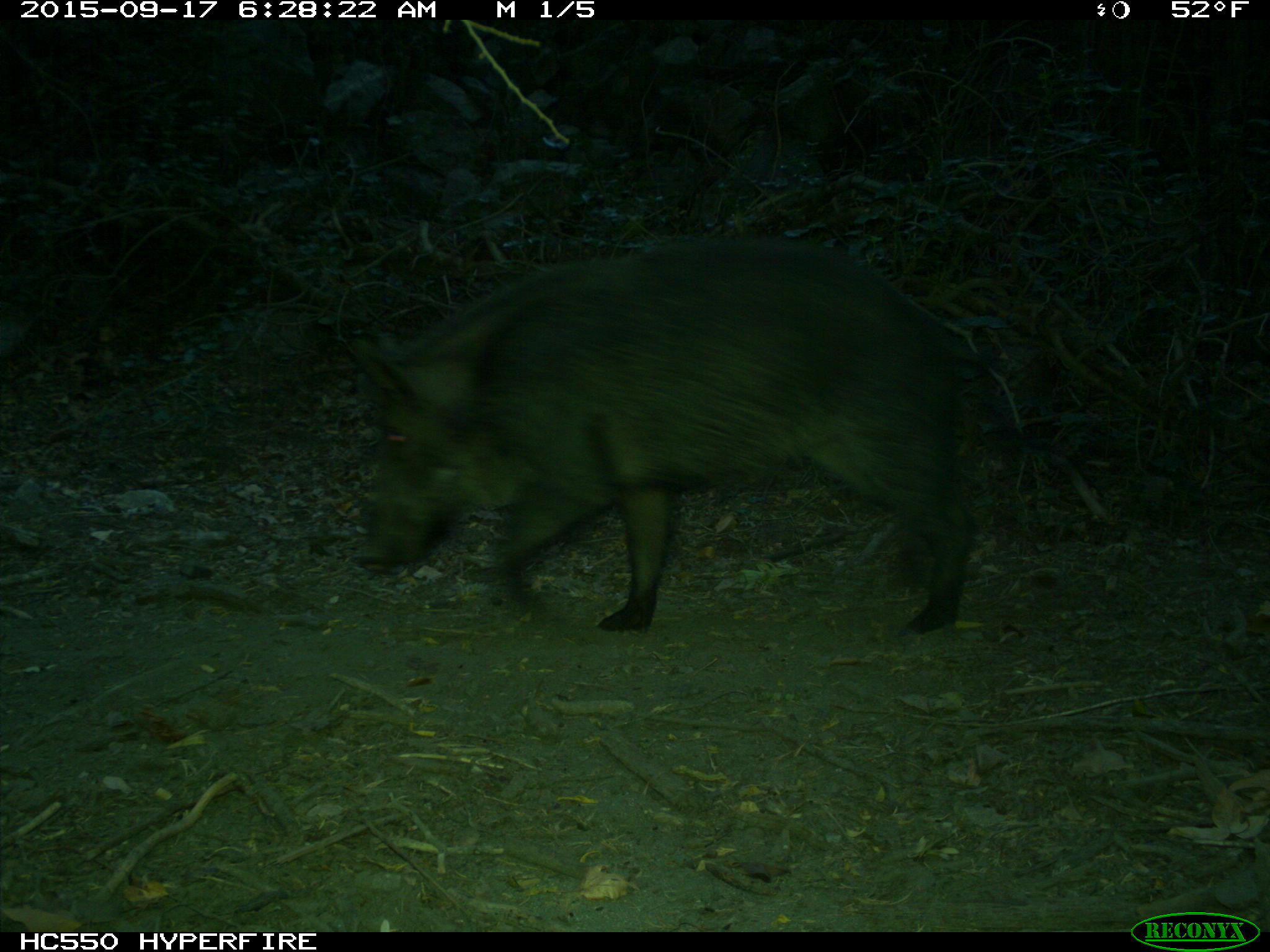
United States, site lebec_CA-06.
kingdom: Animalia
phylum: Chordata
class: Mammalia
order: Artiodactyla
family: Suidae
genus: Sus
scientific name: Sus scrofa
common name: wild boar